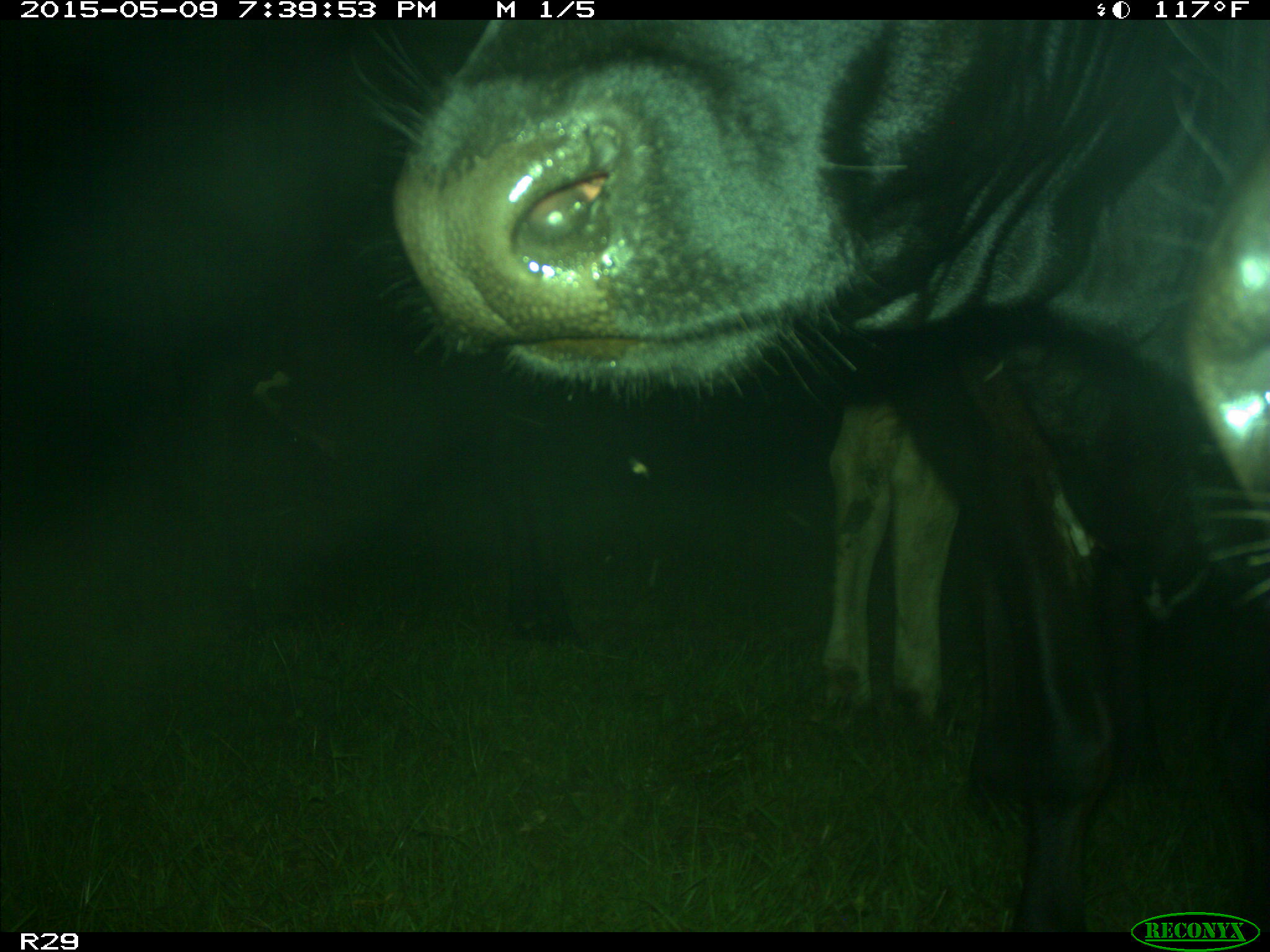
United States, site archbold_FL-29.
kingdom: Animalia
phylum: Chordata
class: Mammalia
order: Artiodactyla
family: Bovidae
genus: Bos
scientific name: Bos taurus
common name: domestic cow